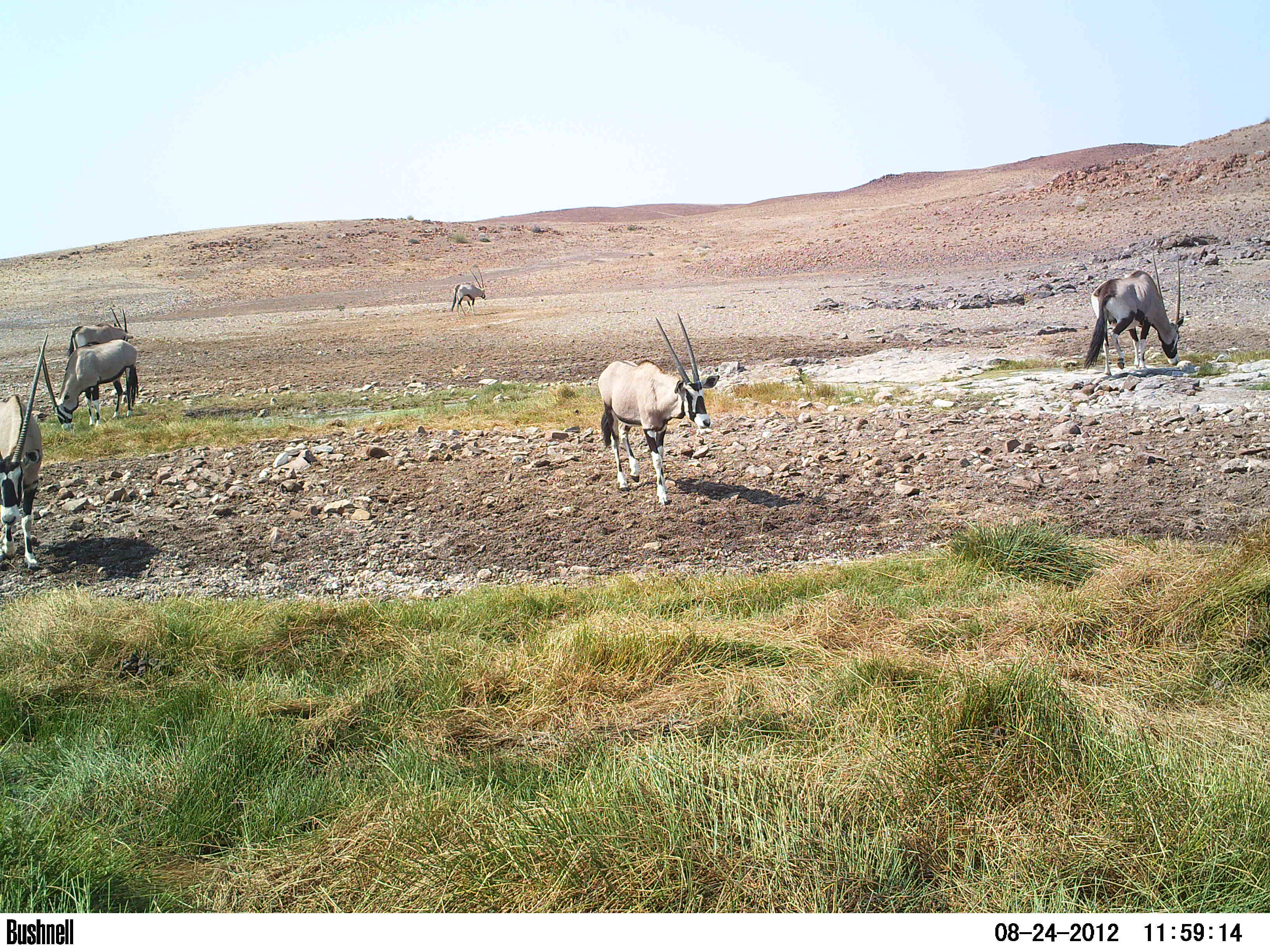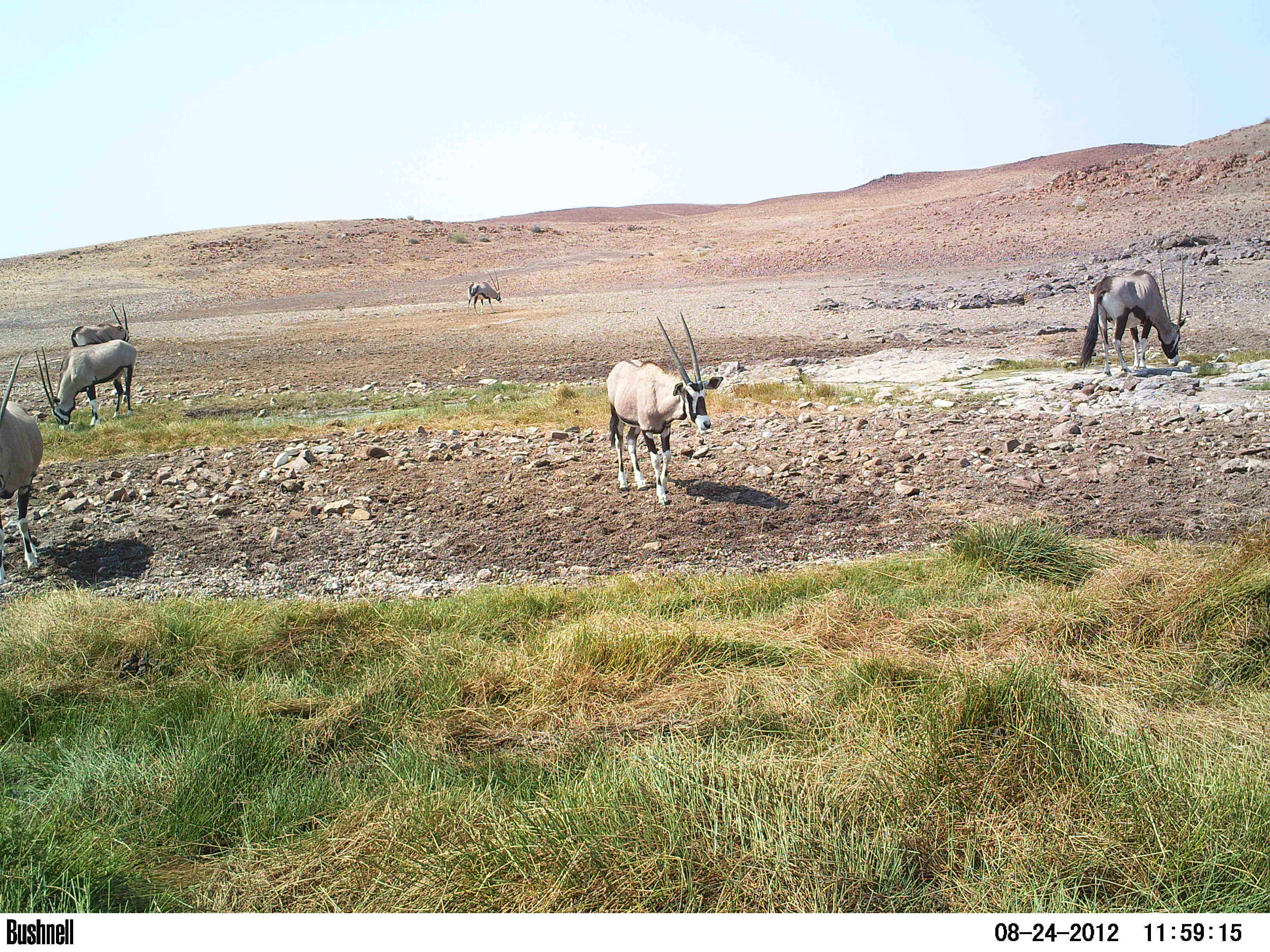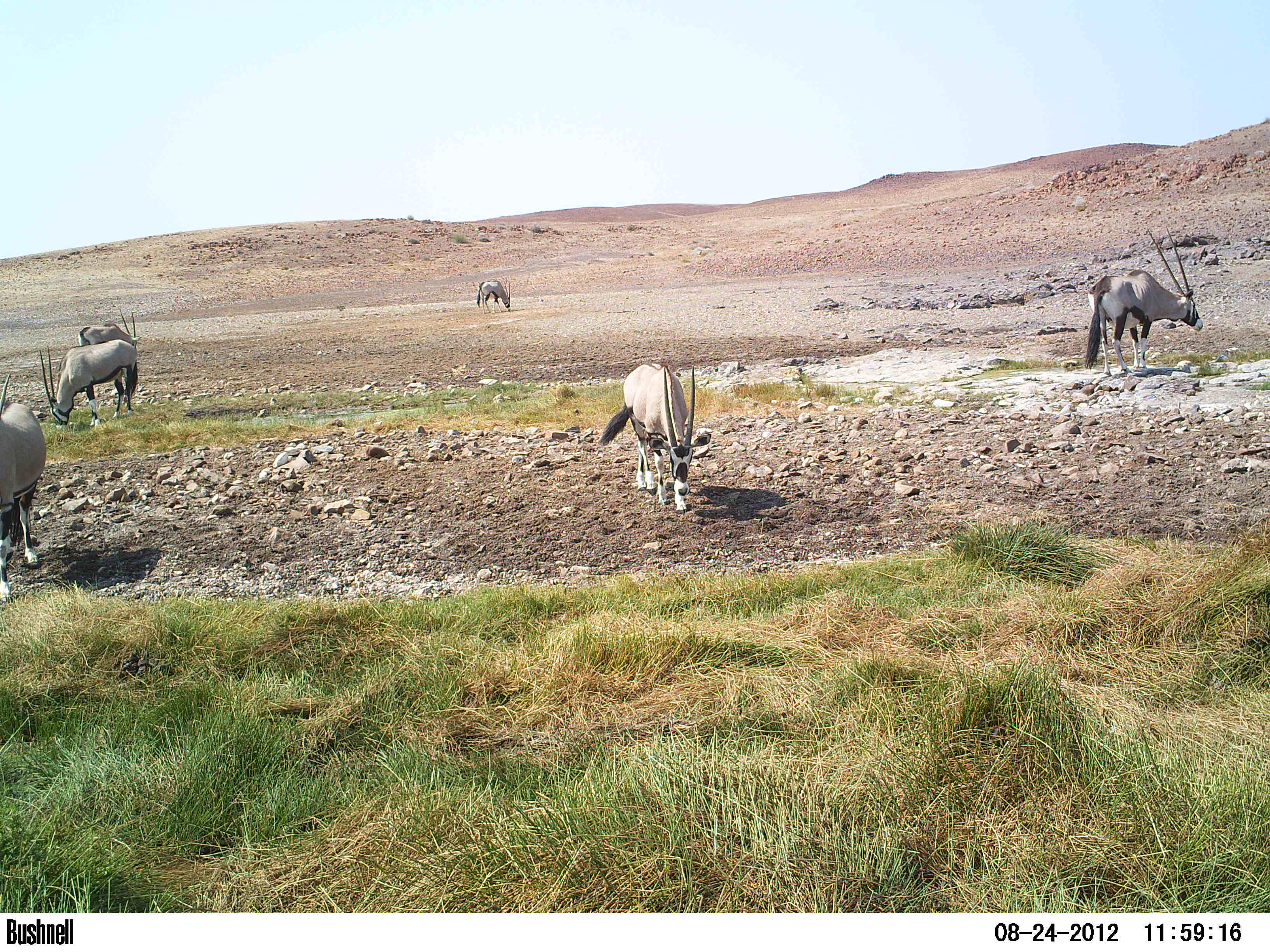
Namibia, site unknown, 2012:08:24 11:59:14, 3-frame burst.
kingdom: Animalia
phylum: Chordata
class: Mammalia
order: Artiodactyla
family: Bovidae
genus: Oryx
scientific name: Oryx gazella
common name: gemsbok